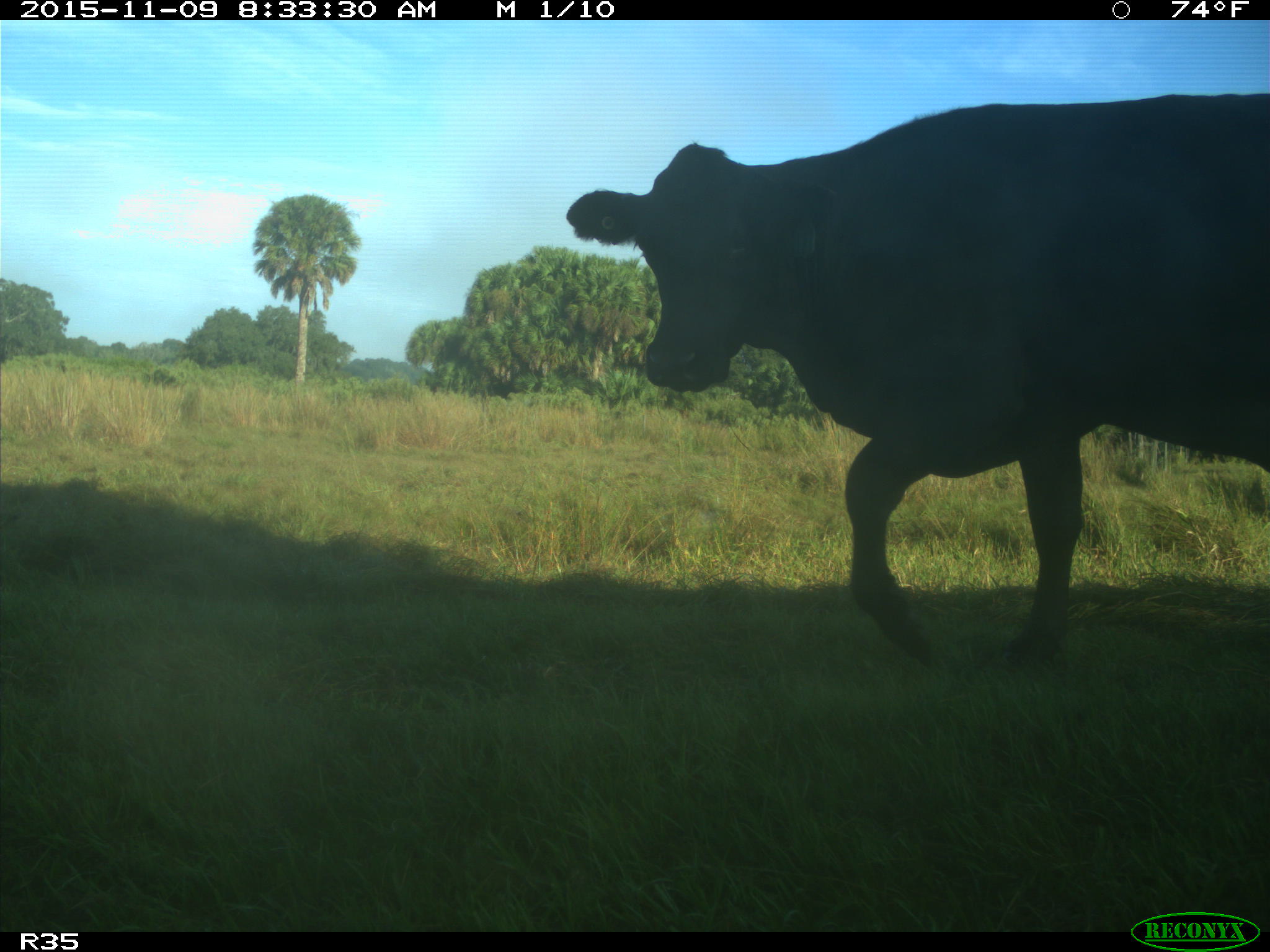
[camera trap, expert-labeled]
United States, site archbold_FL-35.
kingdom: Animalia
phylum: Chordata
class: Mammalia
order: Artiodactyla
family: Bovidae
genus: Bos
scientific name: Bos taurus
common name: domestic cow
Bos taurus (domestic cow).